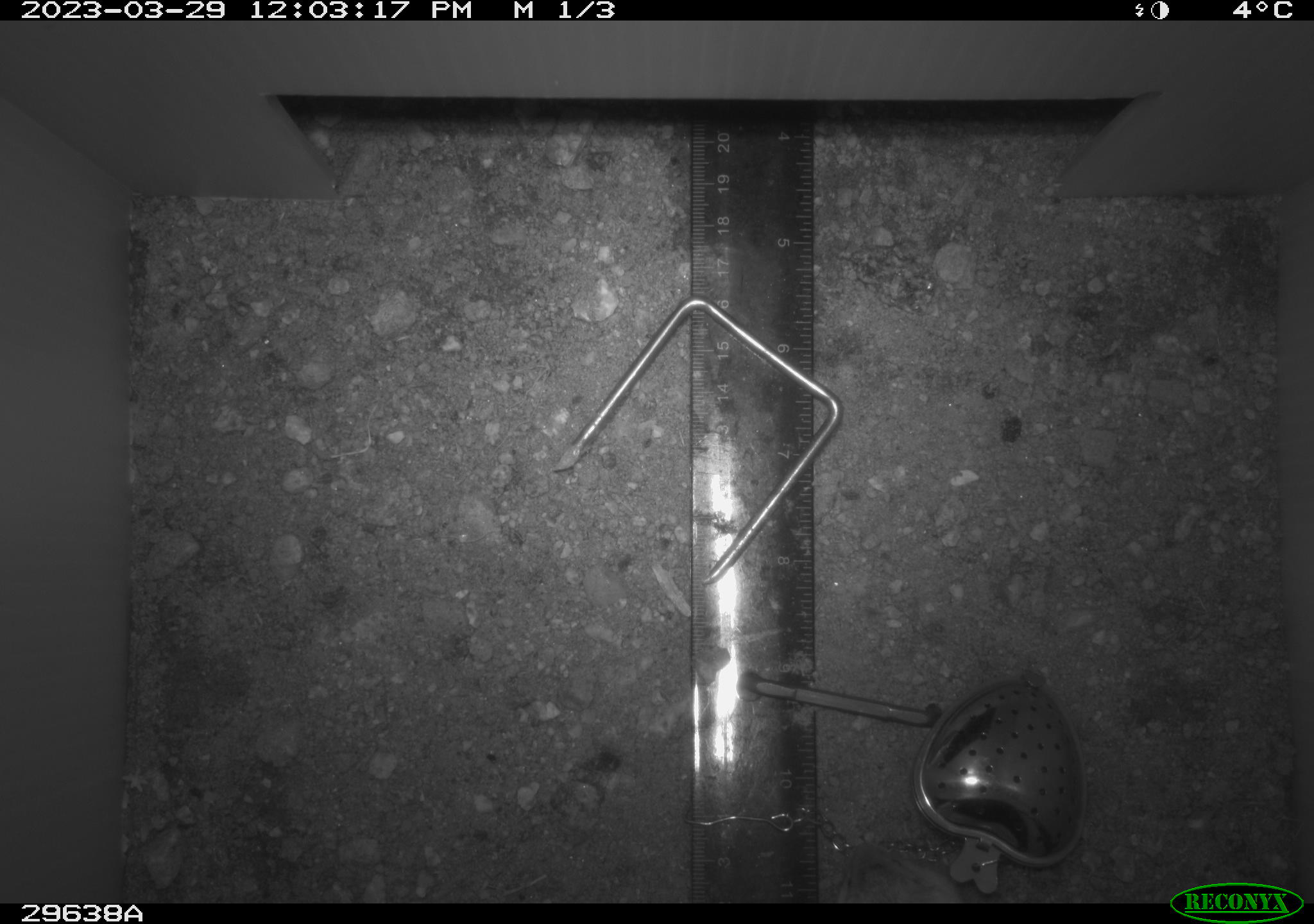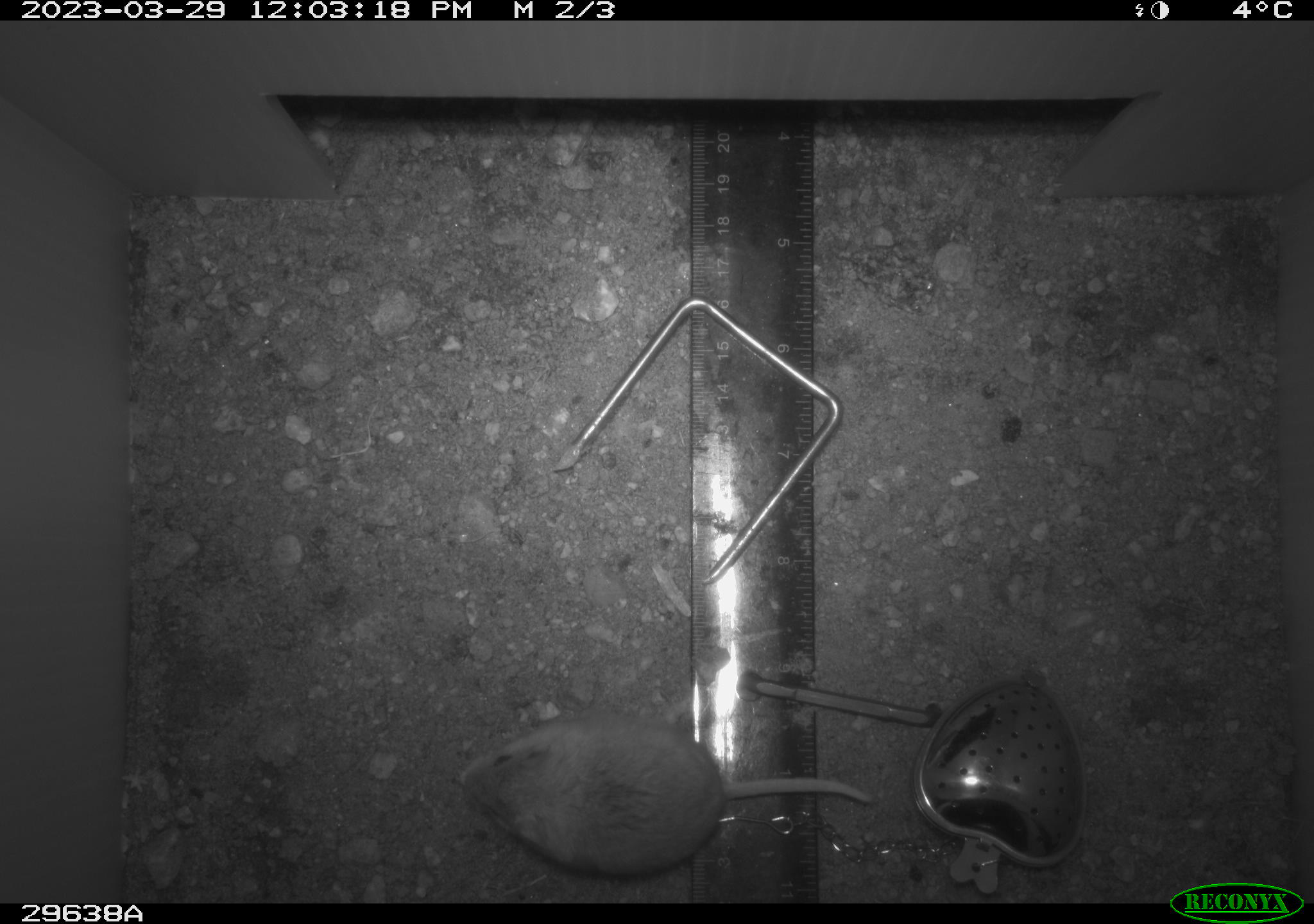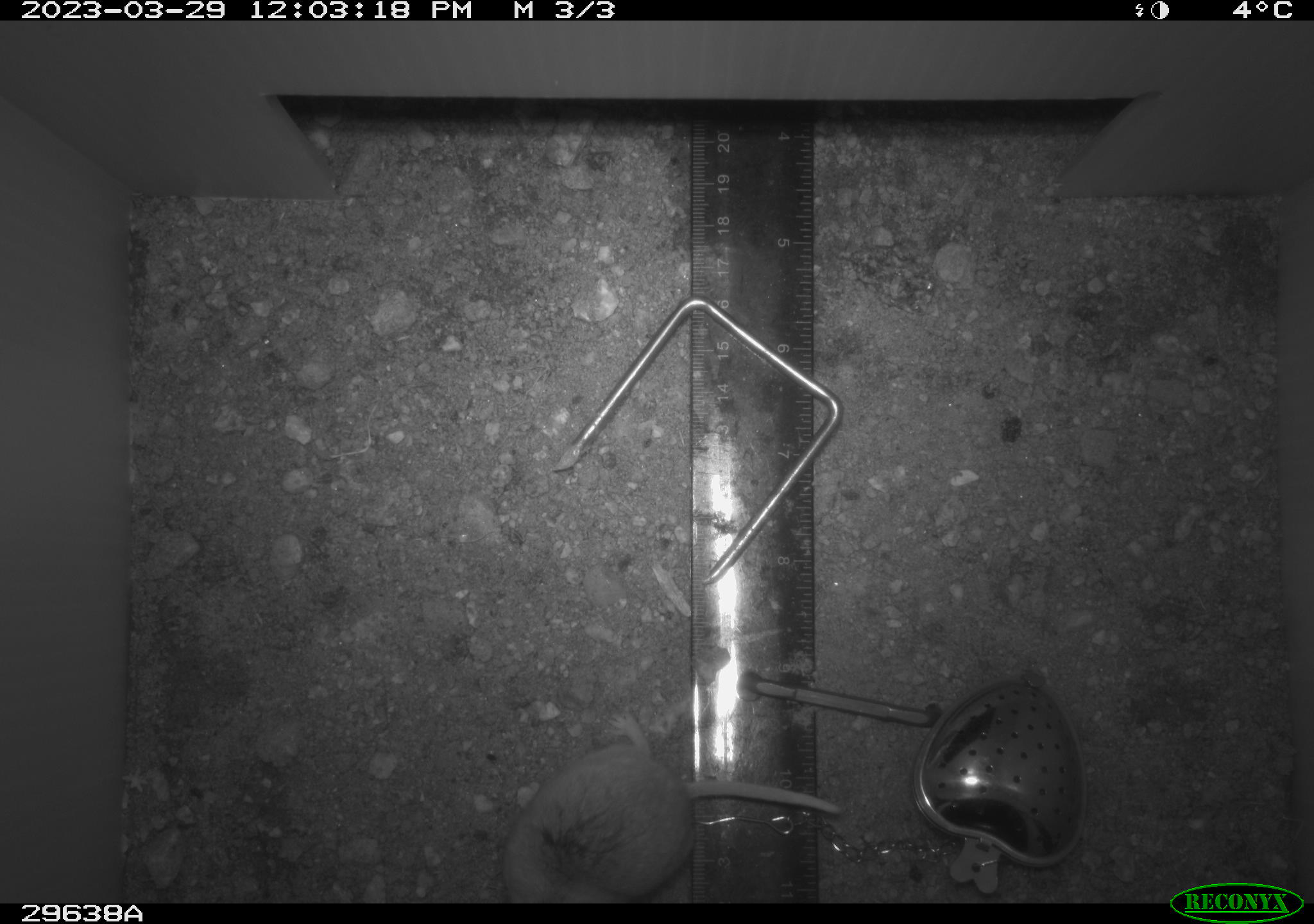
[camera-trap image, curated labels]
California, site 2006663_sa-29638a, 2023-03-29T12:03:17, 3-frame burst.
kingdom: Animalia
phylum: Chordata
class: Mammalia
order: Rodentia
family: Cricetidae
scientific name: Arvicolinae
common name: voles, lemmings, and muskrats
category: arvicolinae subfamily